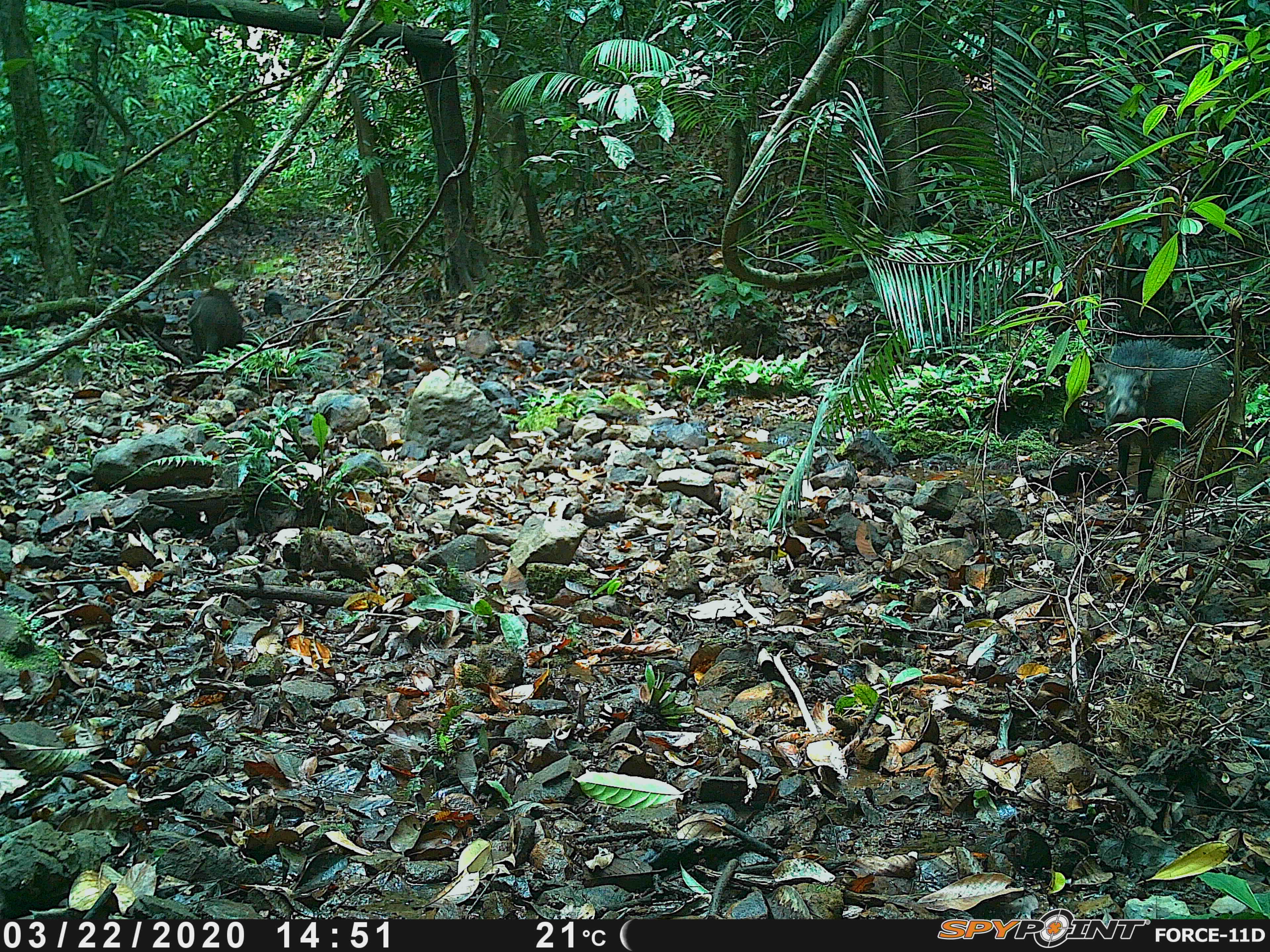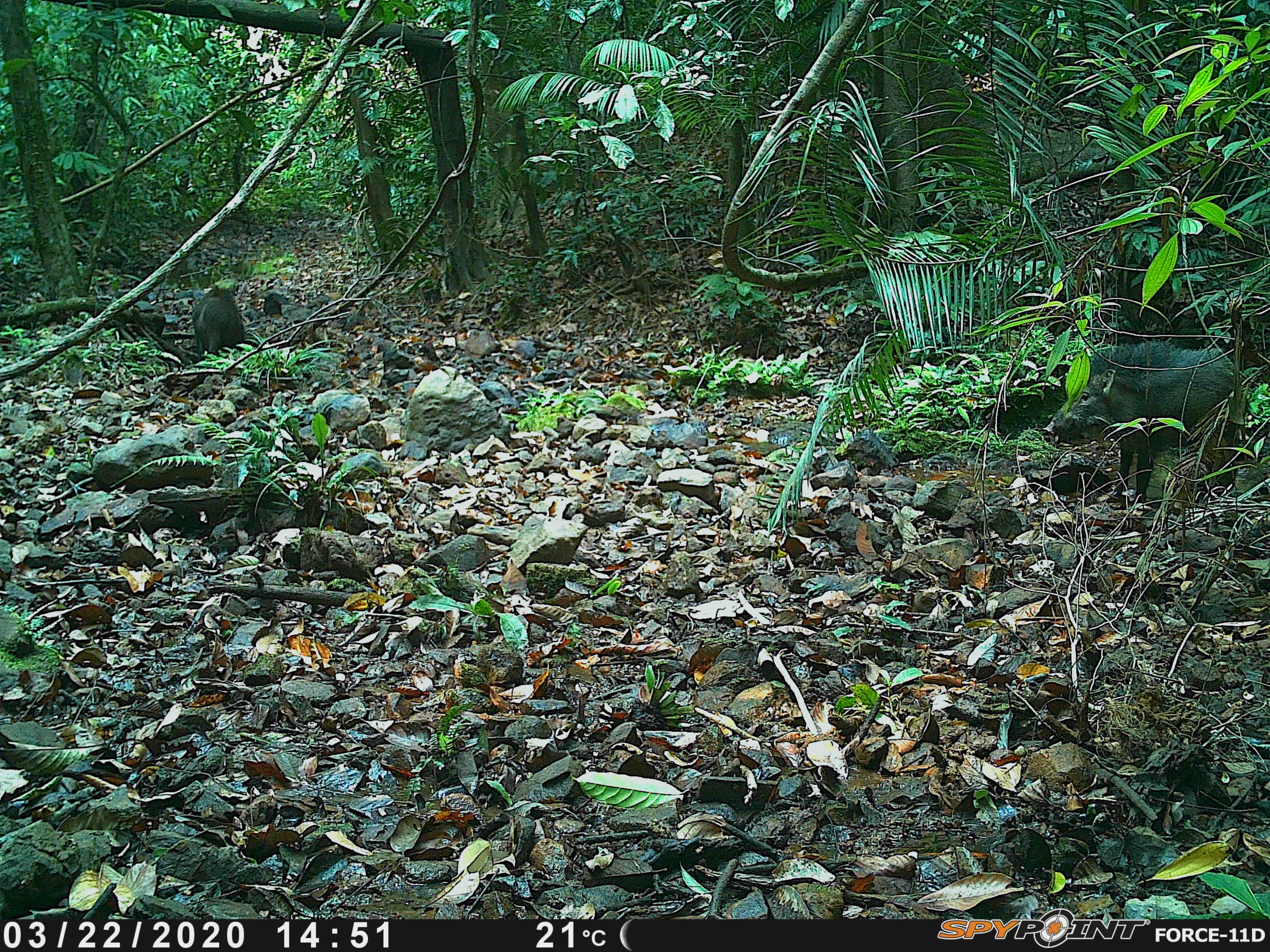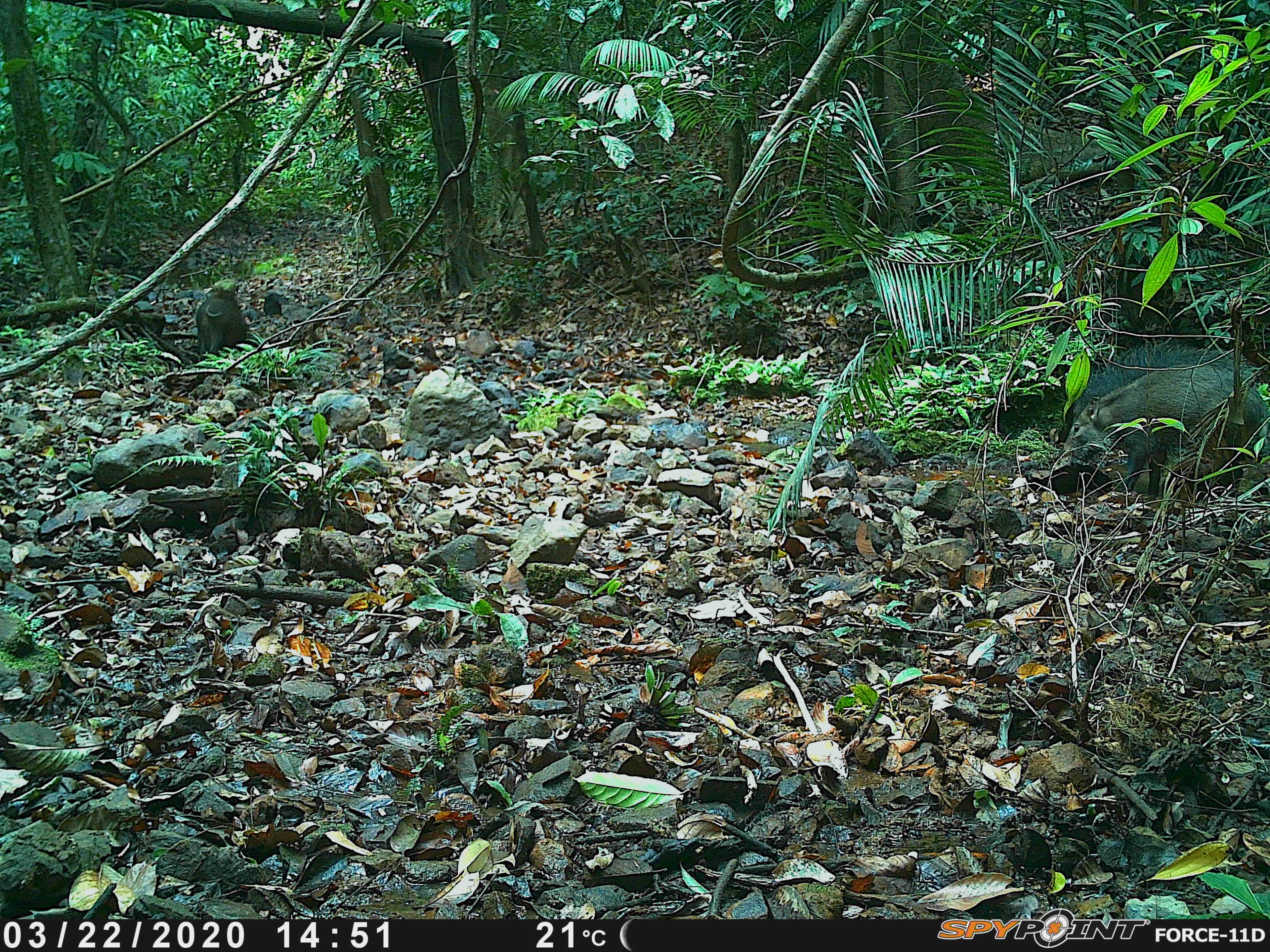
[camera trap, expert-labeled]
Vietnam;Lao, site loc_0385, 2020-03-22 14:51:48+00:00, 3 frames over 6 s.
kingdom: Animalia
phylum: Chordata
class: Mammalia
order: Artiodactyla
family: Suidae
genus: Sus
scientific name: Sus scrofa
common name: eurasian wild pig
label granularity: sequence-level